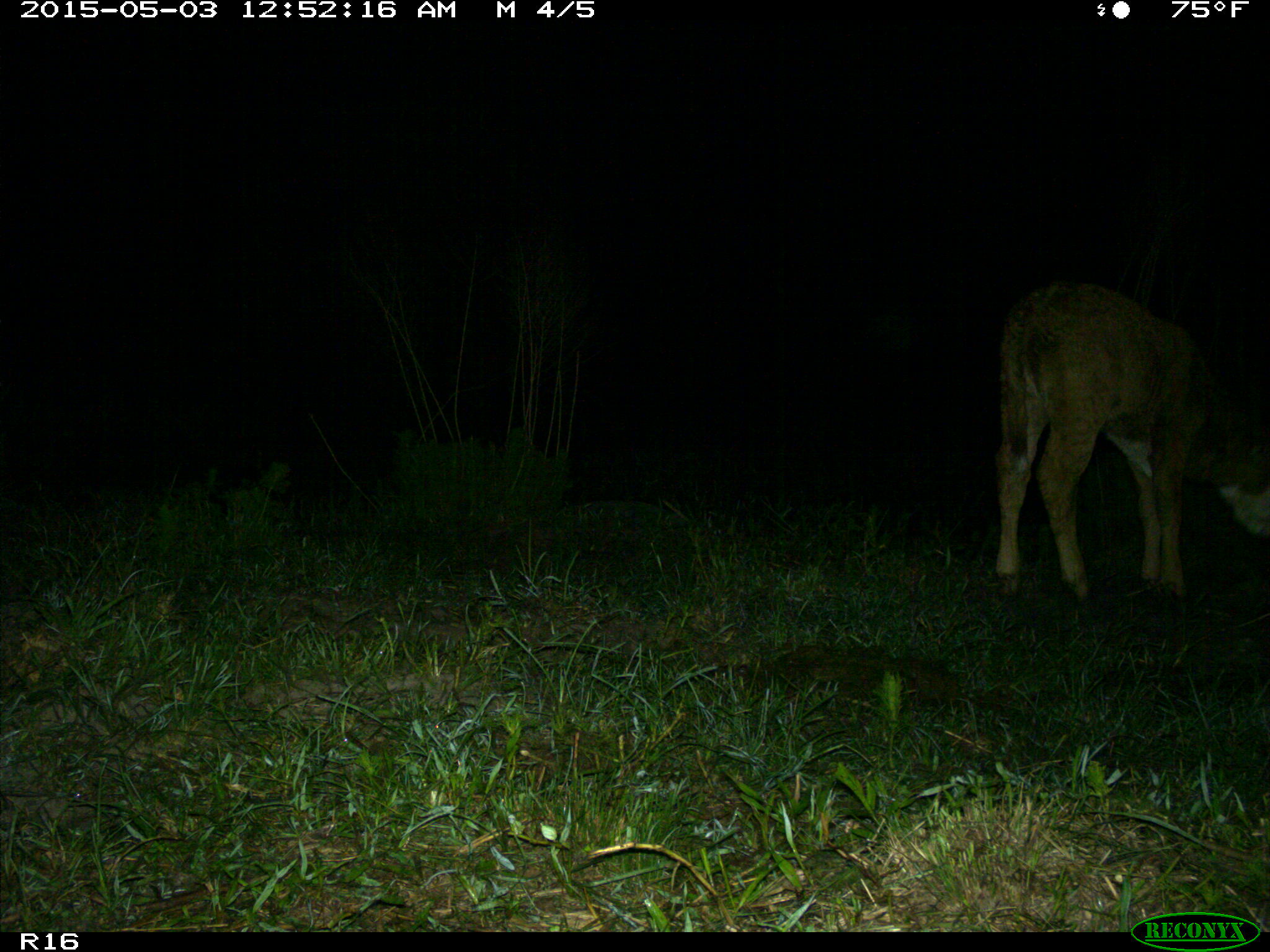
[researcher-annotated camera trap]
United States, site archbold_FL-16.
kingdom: Animalia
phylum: Chordata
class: Mammalia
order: Artiodactyla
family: Bovidae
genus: Bos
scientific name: Bos taurus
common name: domestic cow